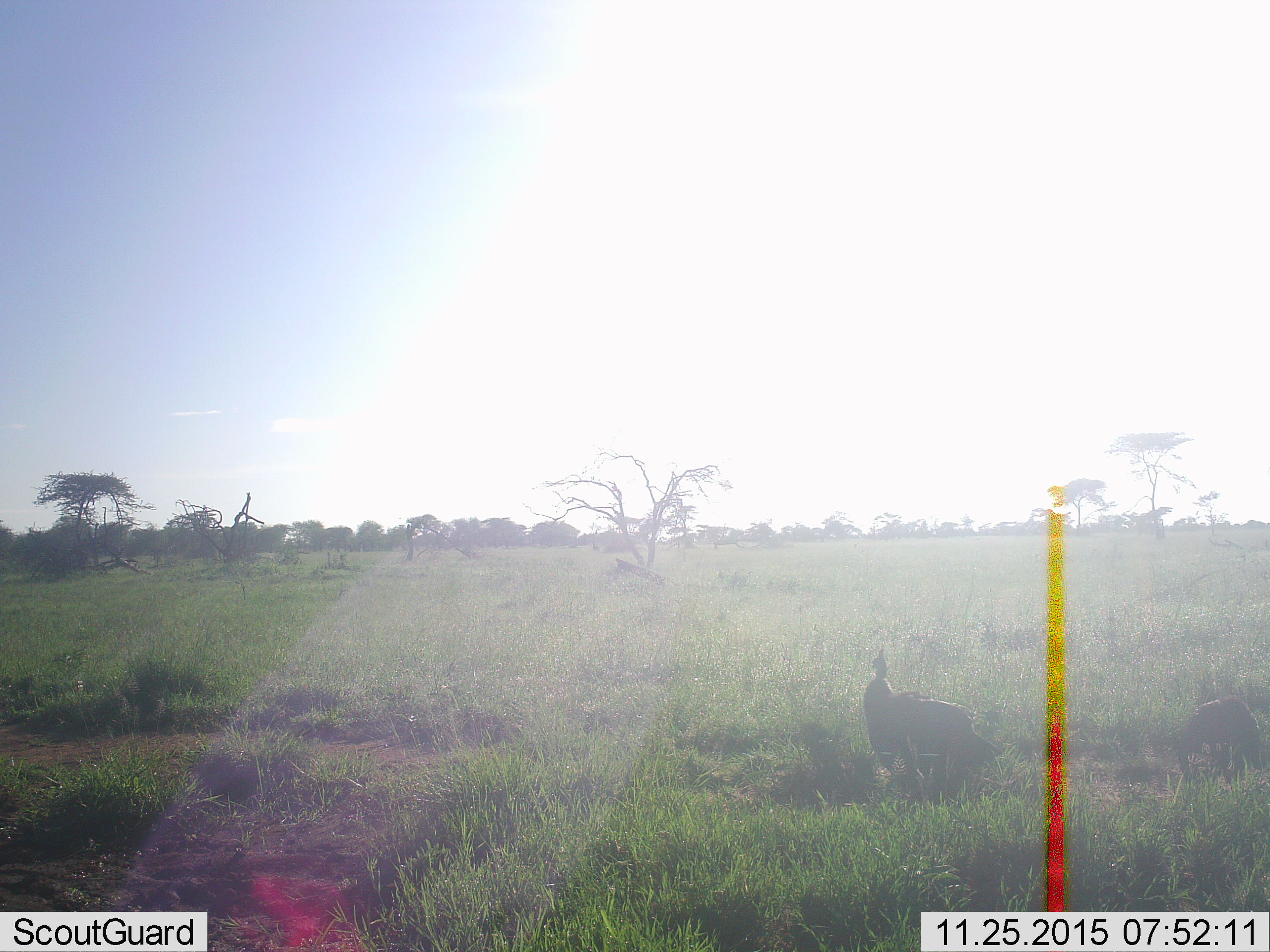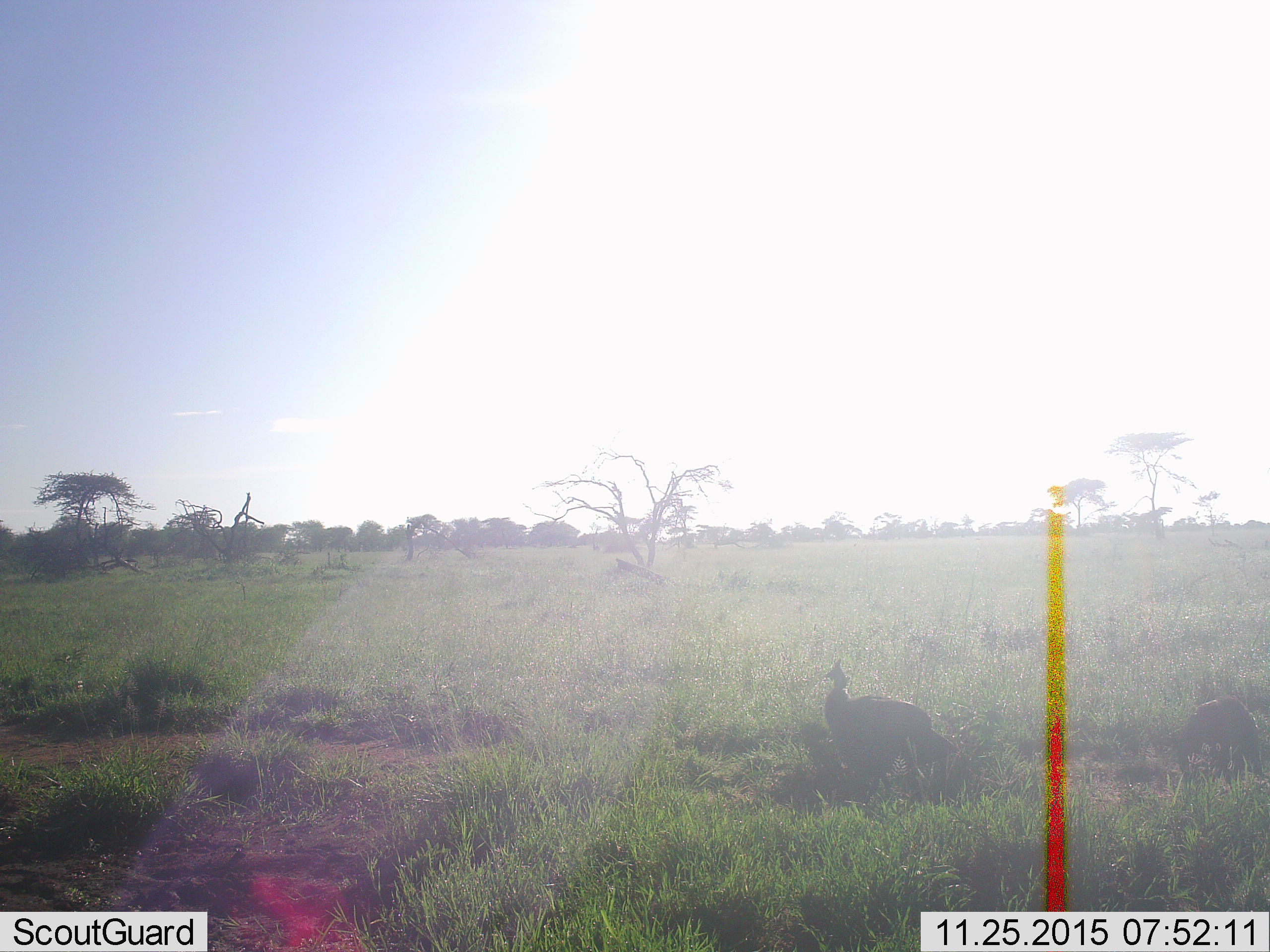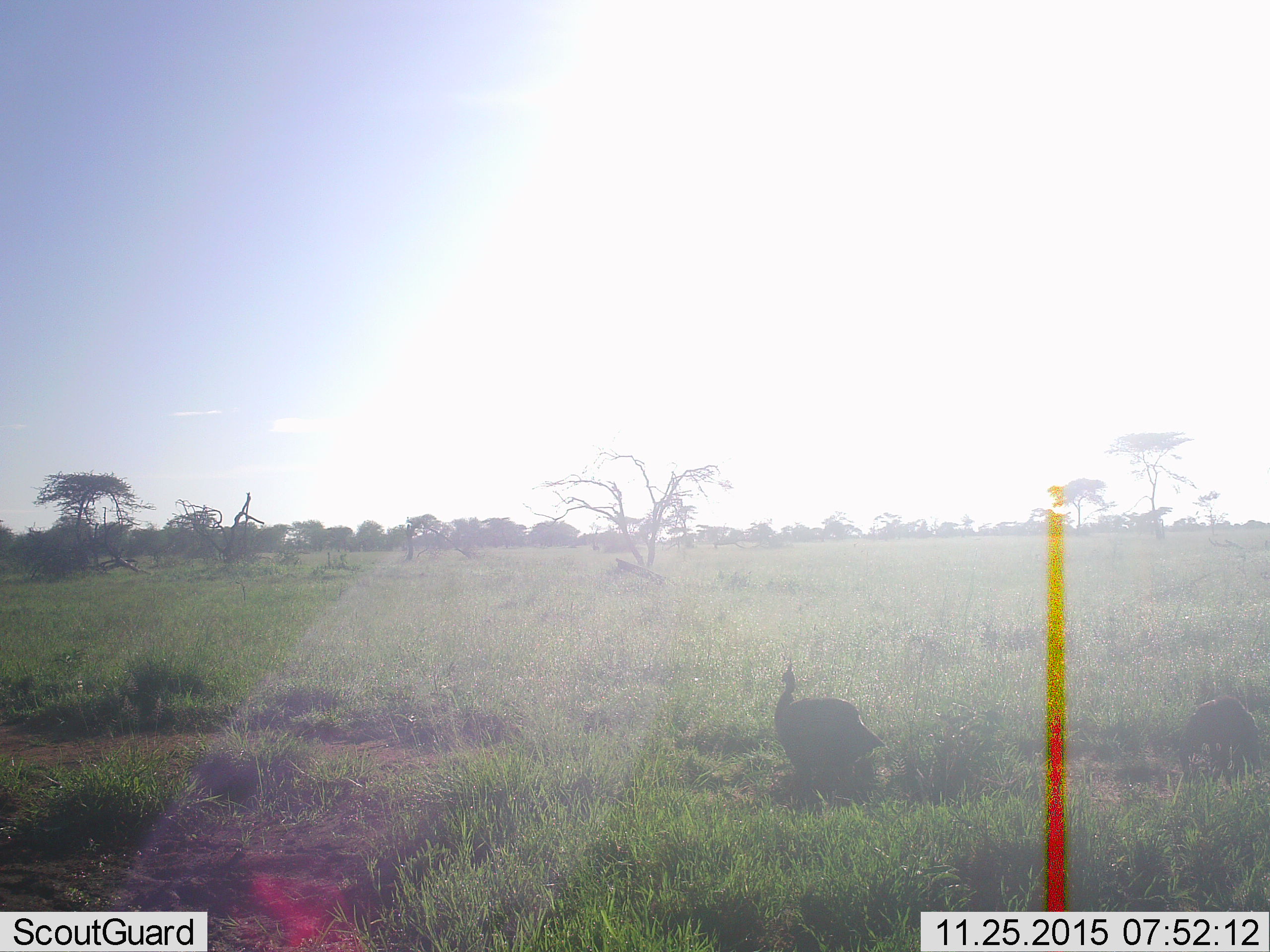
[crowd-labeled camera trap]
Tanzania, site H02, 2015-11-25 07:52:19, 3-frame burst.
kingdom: Animalia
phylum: Chordata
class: Aves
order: Galliformes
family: Numididae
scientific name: Numididae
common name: guinea fowl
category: guineafowl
Guineafowl (guinea fowl) (Numididae), count 2. Behavior (volunteer vote fractions): standing 43%, resting 0%, moving 71%, interacting 0%. Young present (vote fraction): 0%. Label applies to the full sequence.